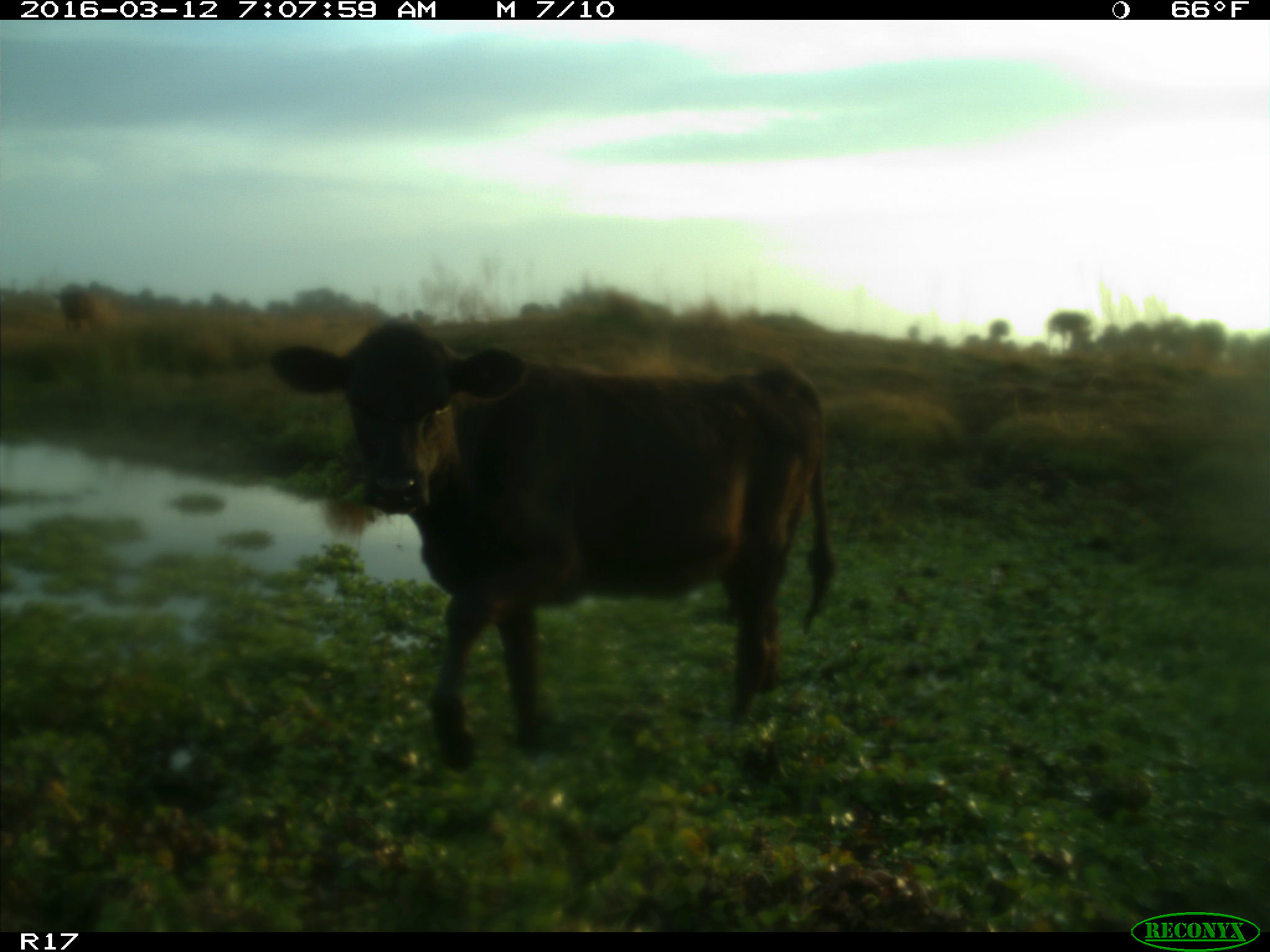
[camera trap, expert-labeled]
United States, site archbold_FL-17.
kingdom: Animalia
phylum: Chordata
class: Mammalia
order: Artiodactyla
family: Bovidae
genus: Bos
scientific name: Bos taurus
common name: domestic cow